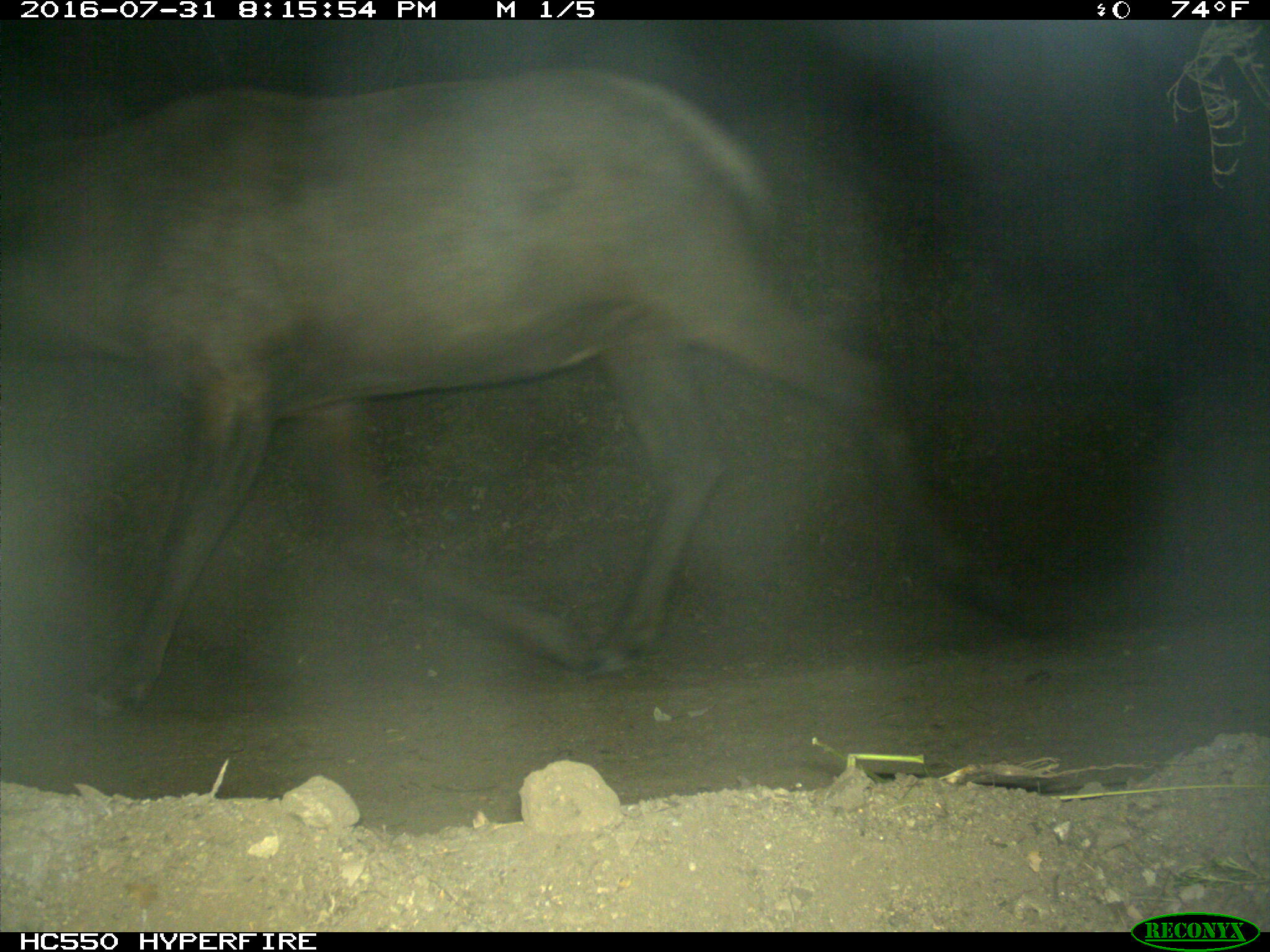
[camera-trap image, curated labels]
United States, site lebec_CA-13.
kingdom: Animalia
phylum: Chordata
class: Mammalia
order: Artiodactyla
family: Cervidae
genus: Cervus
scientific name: Cervus canadensis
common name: elk